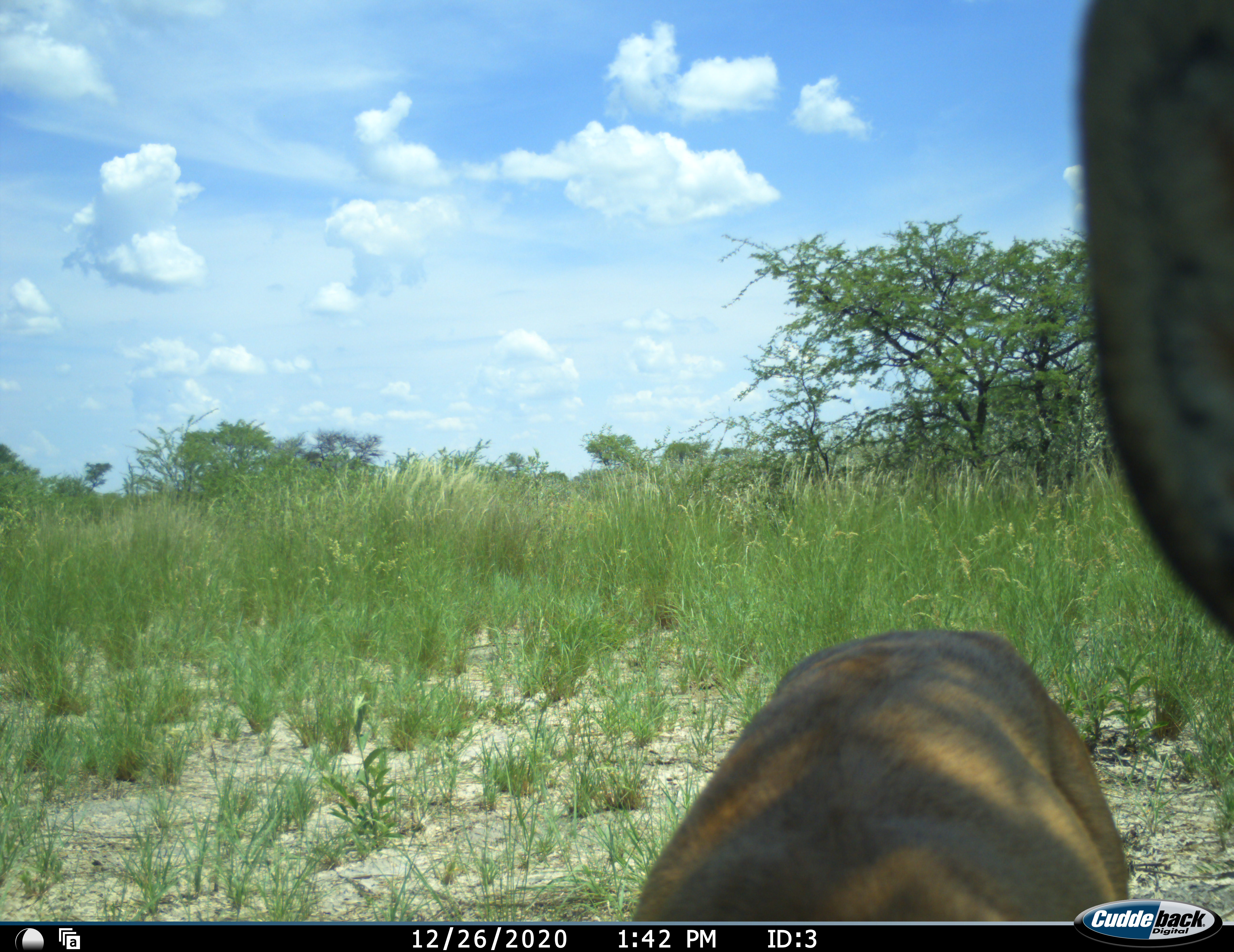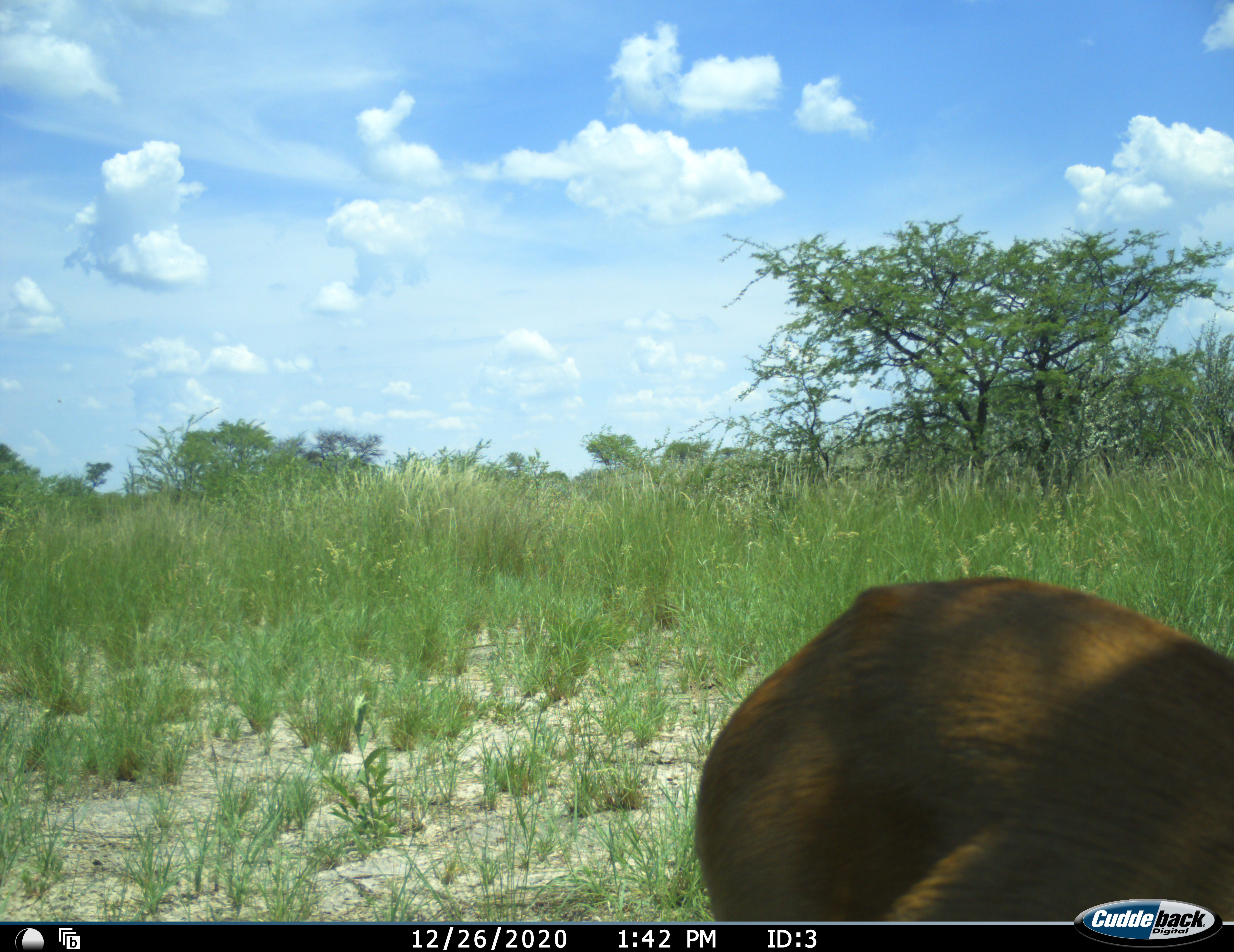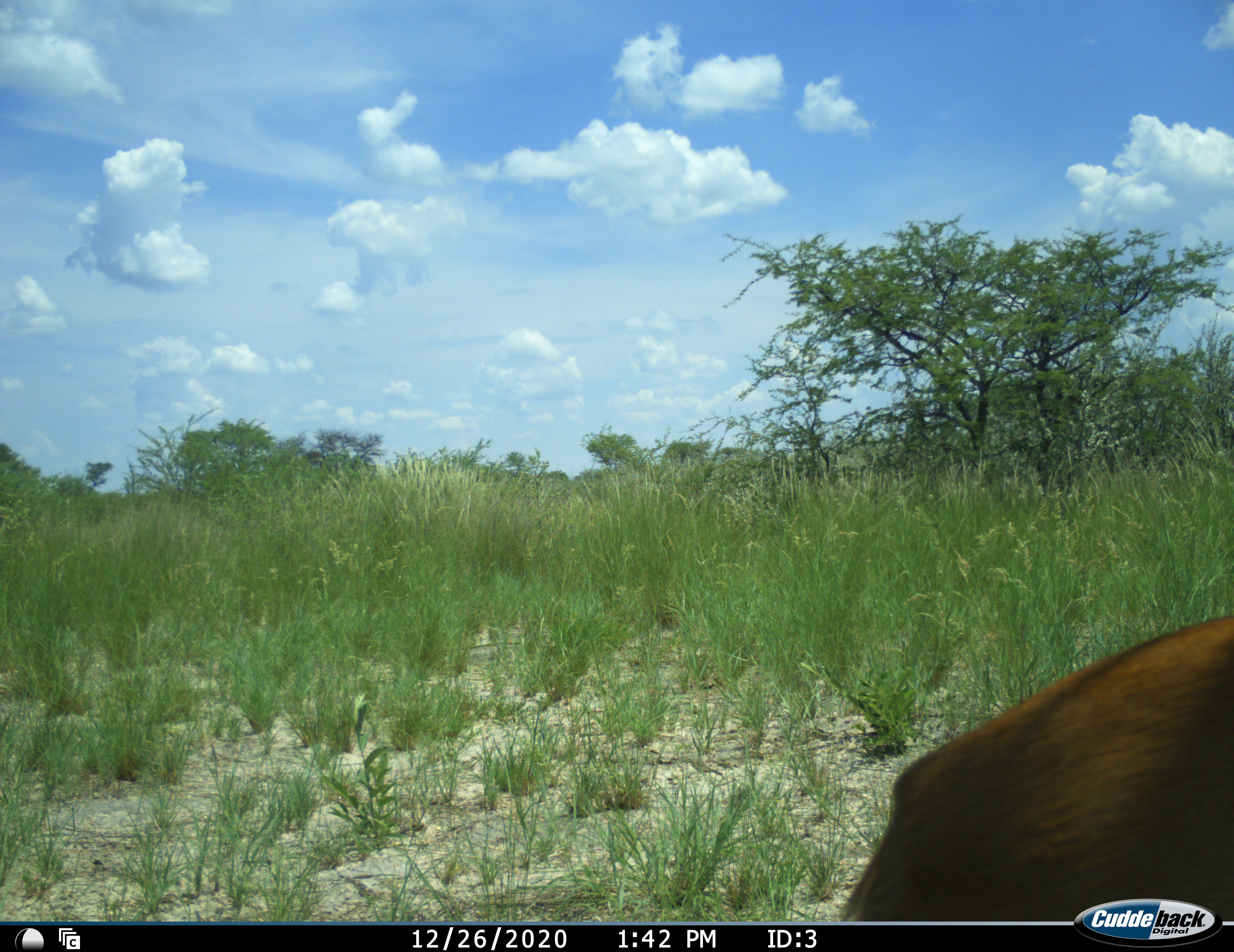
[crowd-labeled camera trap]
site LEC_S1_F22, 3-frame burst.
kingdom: Animalia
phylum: Chordata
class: Mammalia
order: Artiodactyla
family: Bovidae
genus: Raphicerus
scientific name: Raphicerus campestris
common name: steenbok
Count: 1.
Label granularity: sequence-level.